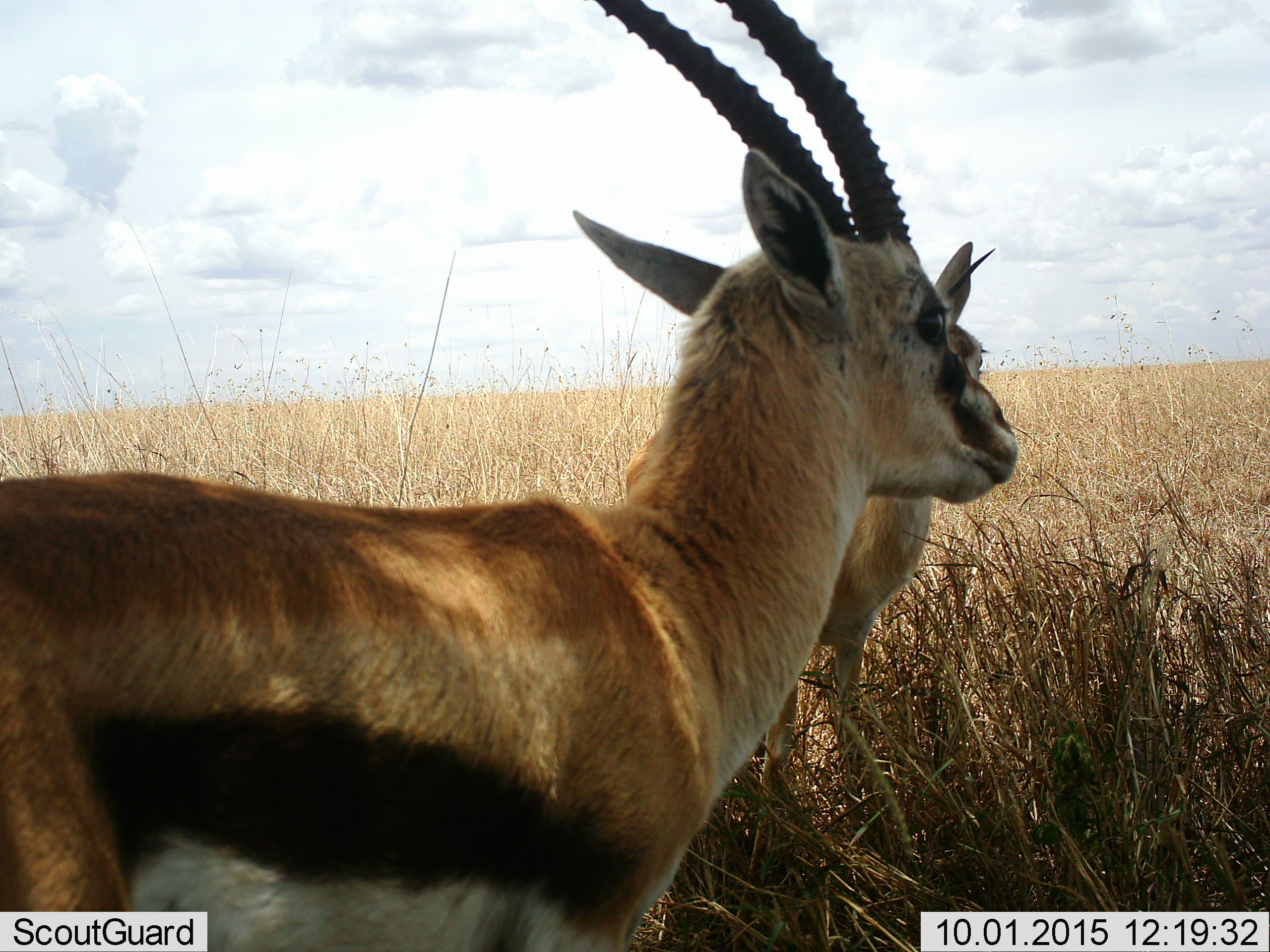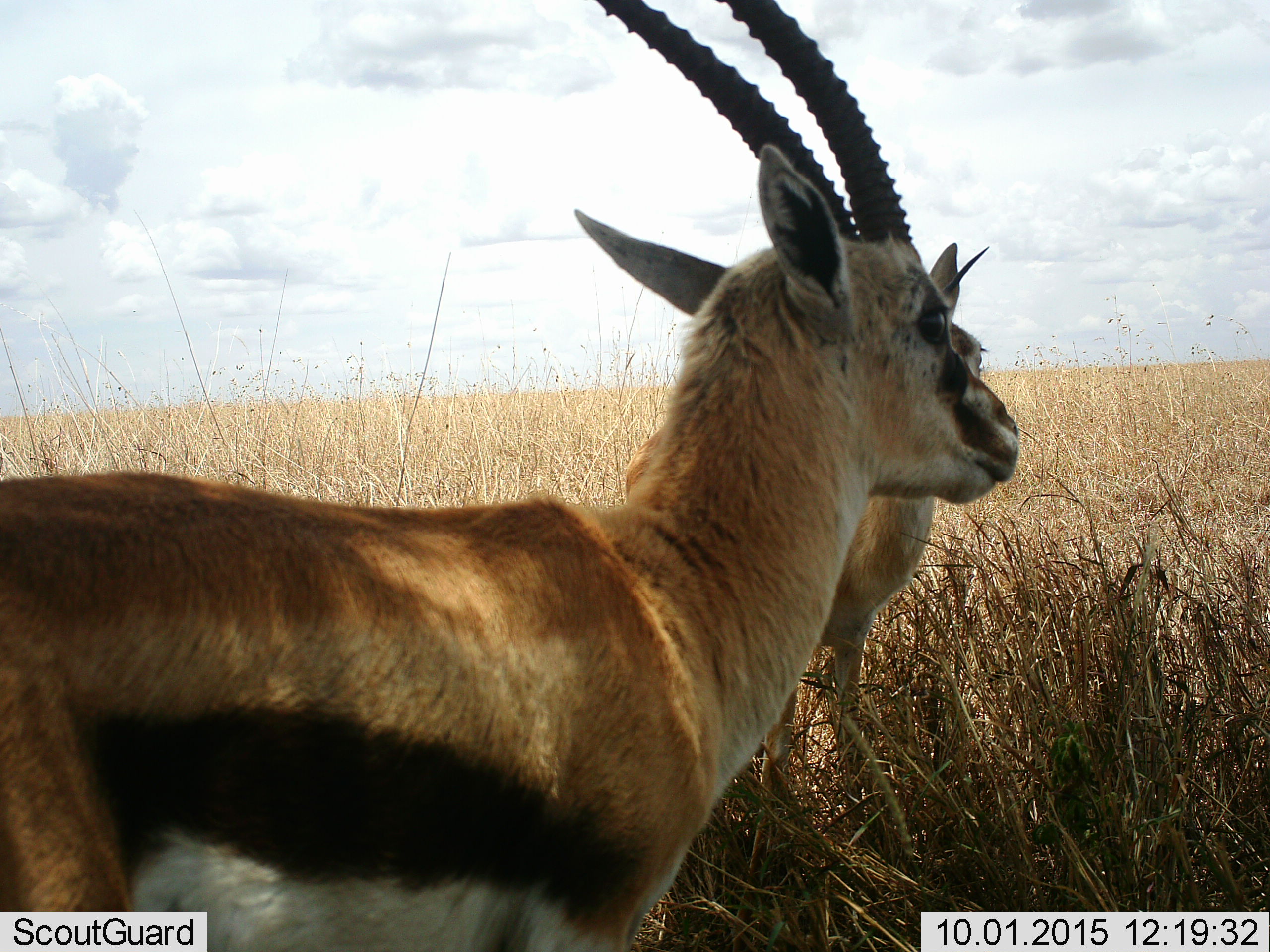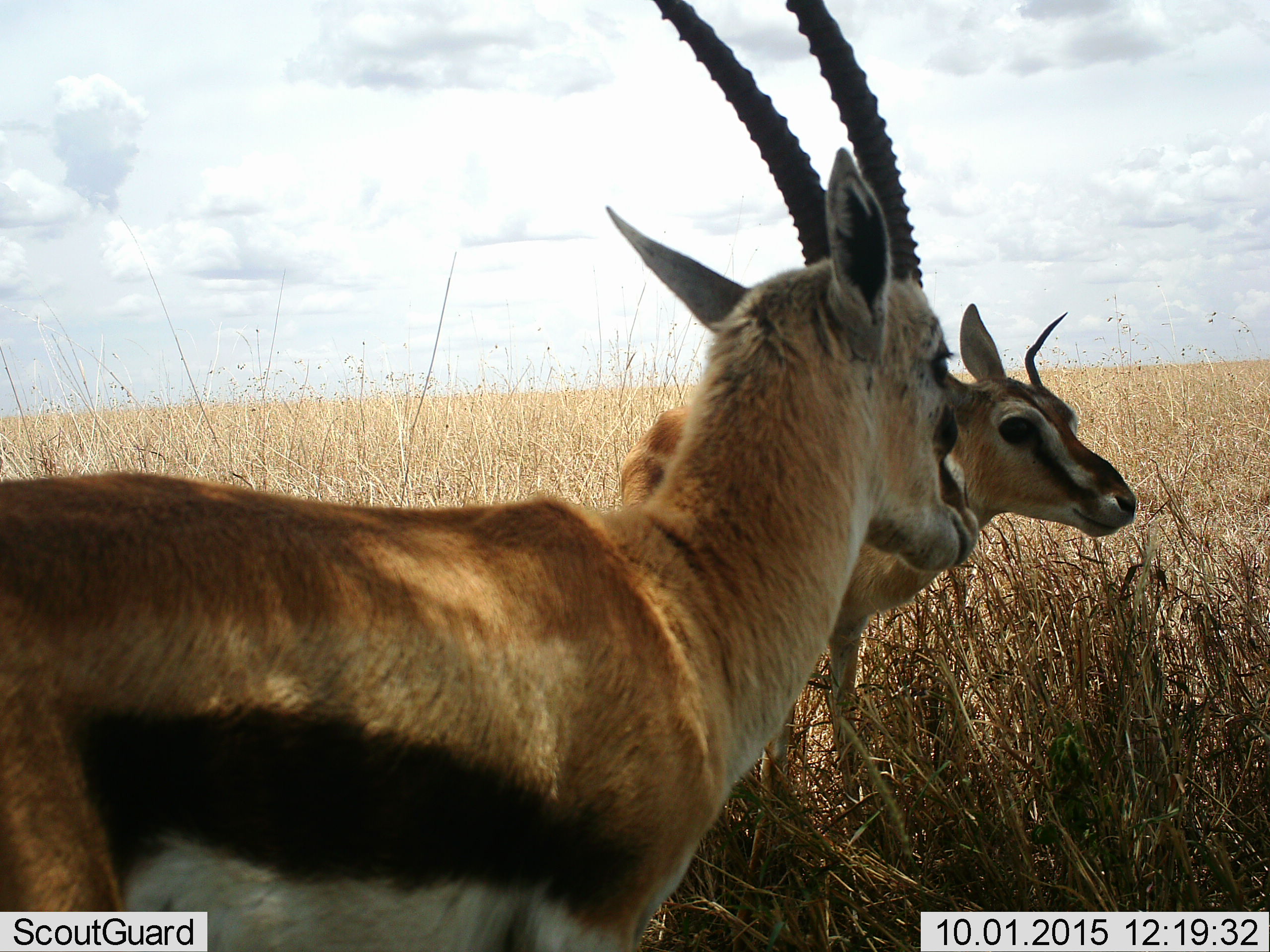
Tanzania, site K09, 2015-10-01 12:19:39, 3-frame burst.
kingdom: Animalia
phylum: Chordata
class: Mammalia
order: Artiodactyla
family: Bovidae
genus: Eudorcas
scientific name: Eudorcas thomsonii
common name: thomson's gazelle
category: gazellethomsons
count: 2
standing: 86%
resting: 0%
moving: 0%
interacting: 29%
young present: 29%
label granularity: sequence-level